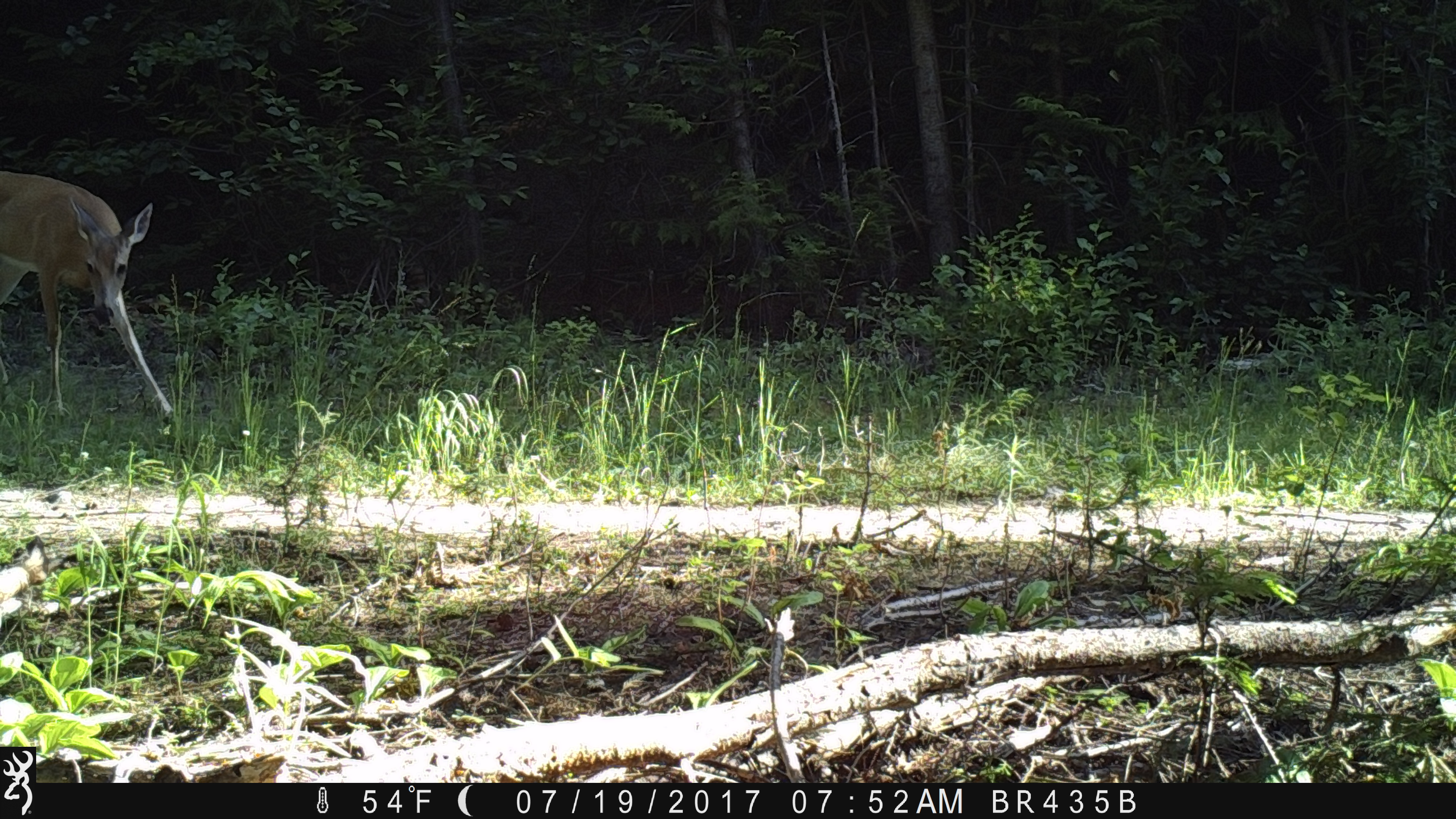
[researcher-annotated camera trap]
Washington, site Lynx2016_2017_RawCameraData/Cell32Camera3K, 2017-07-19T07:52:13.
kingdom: Animalia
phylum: Chordata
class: Mammalia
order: Artiodactyla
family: Cervidae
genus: Odocoileus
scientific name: Odocoileus virginianus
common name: white-tailed deer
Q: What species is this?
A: Odocoileus virginianus (white-tailed deer).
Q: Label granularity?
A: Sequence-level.